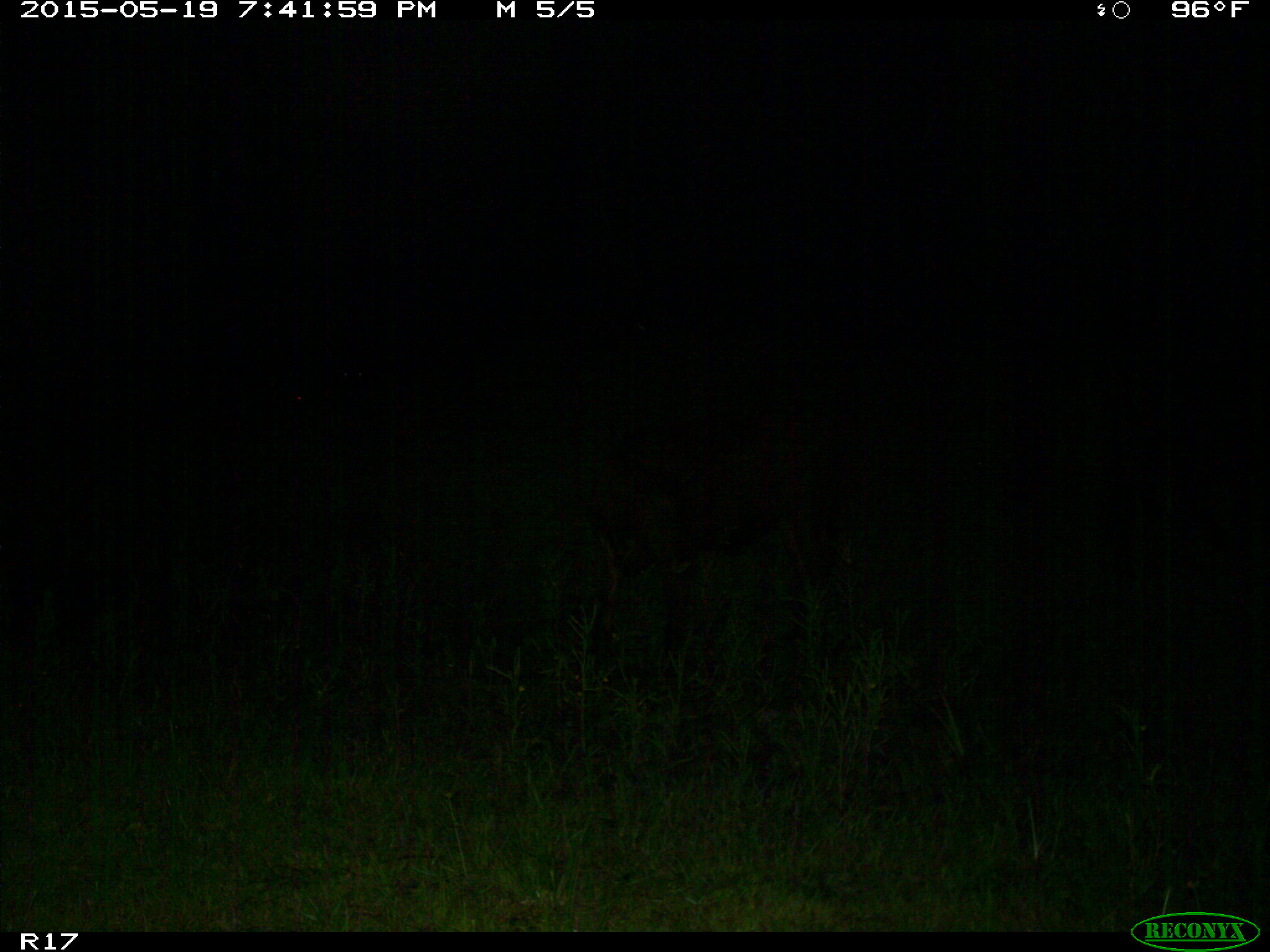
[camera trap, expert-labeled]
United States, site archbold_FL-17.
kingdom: Animalia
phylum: Chordata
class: Mammalia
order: Artiodactyla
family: Bovidae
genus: Bos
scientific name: Bos taurus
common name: domestic cow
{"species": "Bos taurus (domestic cow)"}